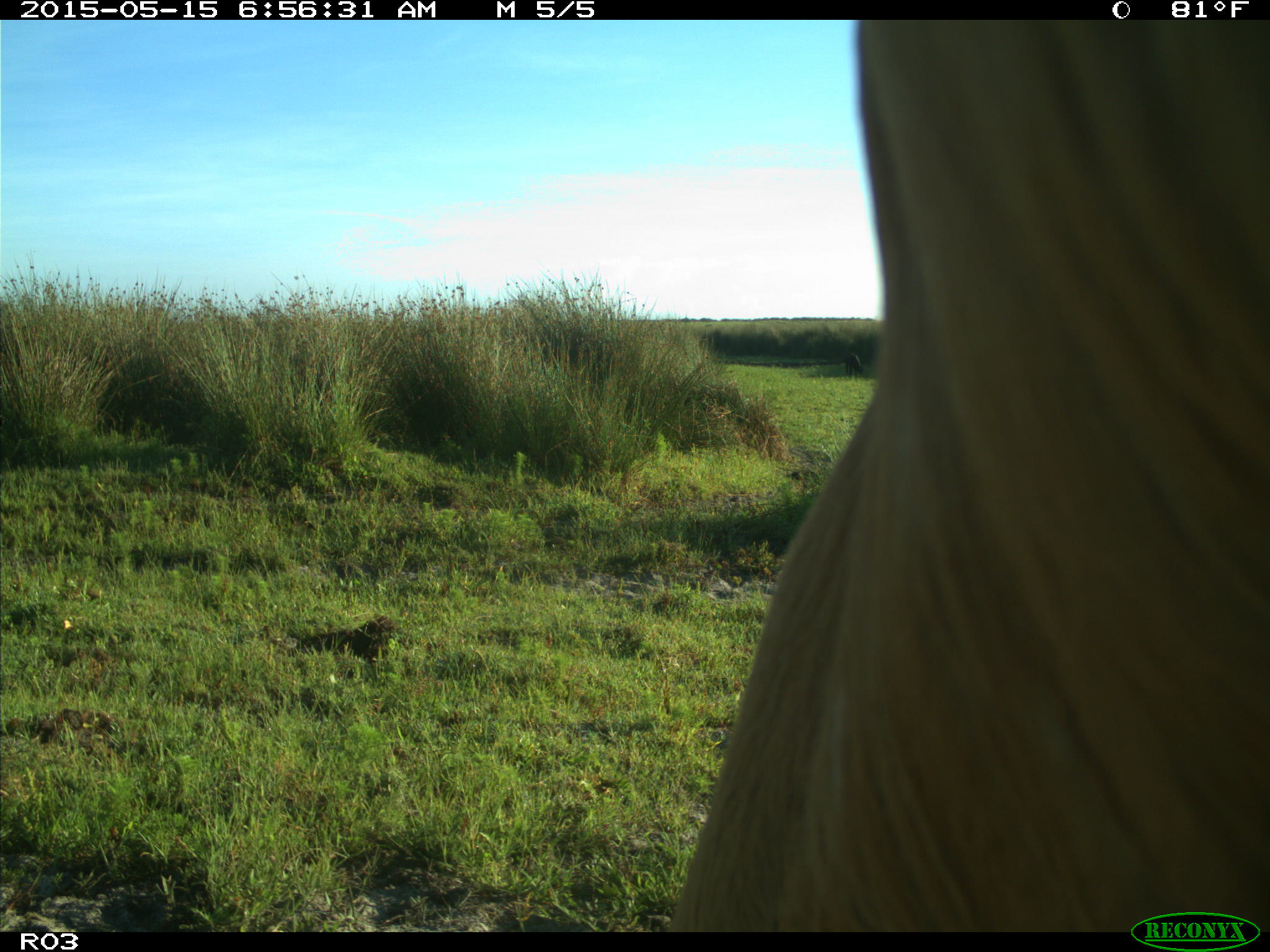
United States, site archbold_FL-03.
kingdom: Animalia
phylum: Chordata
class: Mammalia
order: Artiodactyla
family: Bovidae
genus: Bos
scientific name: Bos taurus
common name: domestic cow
Bos taurus (domestic cow).